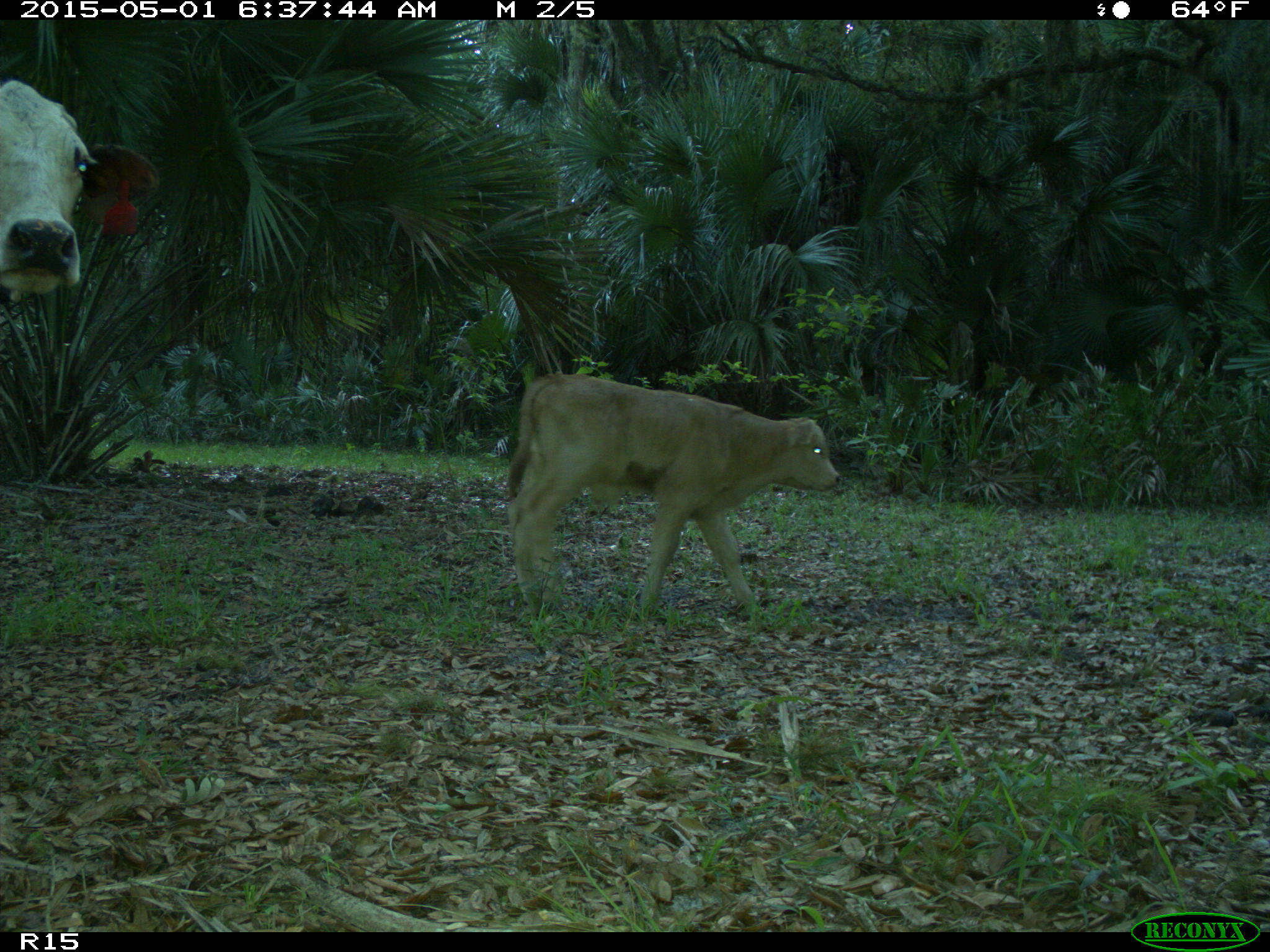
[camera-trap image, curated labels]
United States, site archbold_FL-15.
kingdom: Animalia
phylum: Chordata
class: Mammalia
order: Artiodactyla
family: Bovidae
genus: Bos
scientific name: Bos taurus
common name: domestic cow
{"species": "Bos taurus (domestic cow)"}